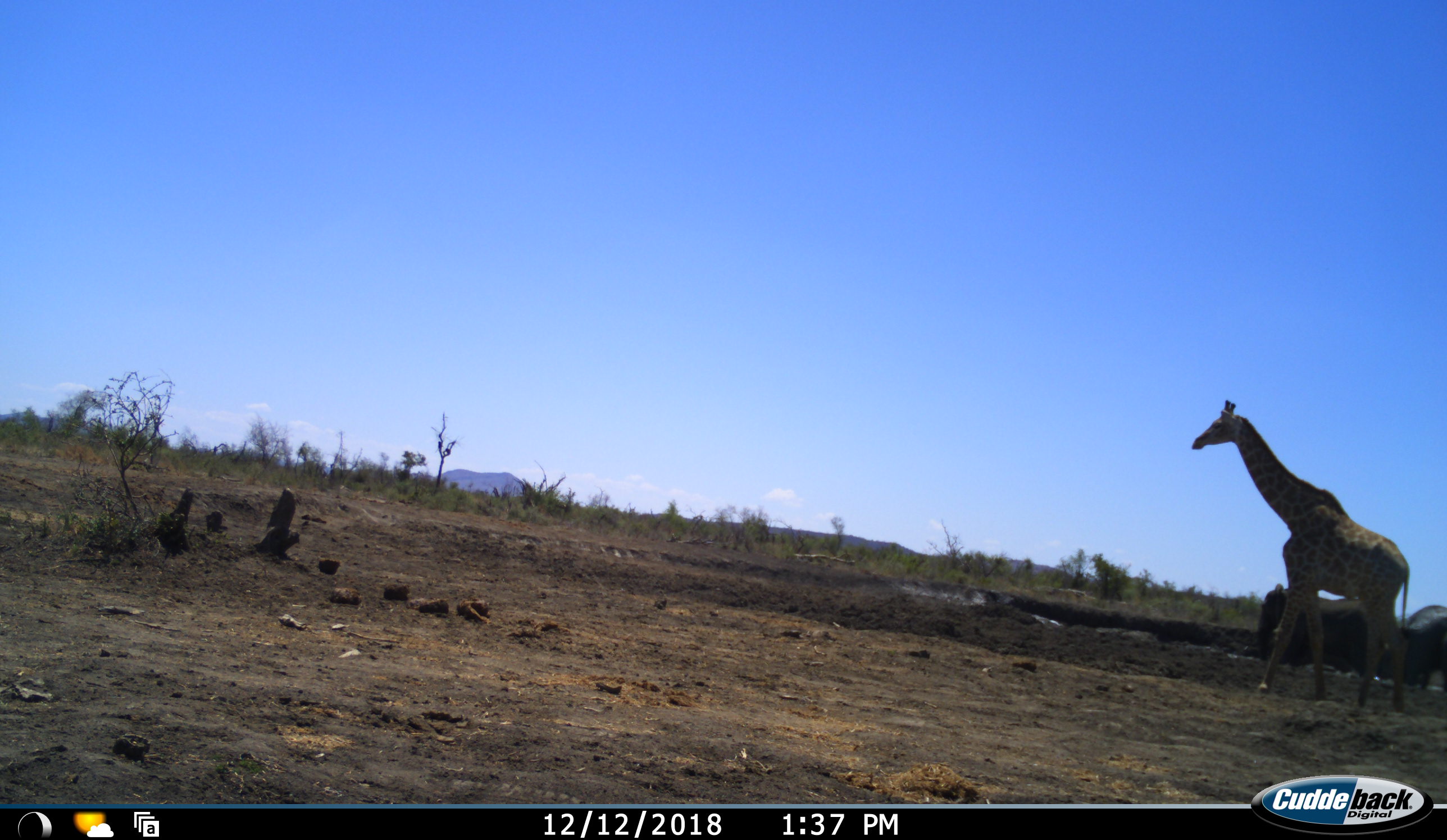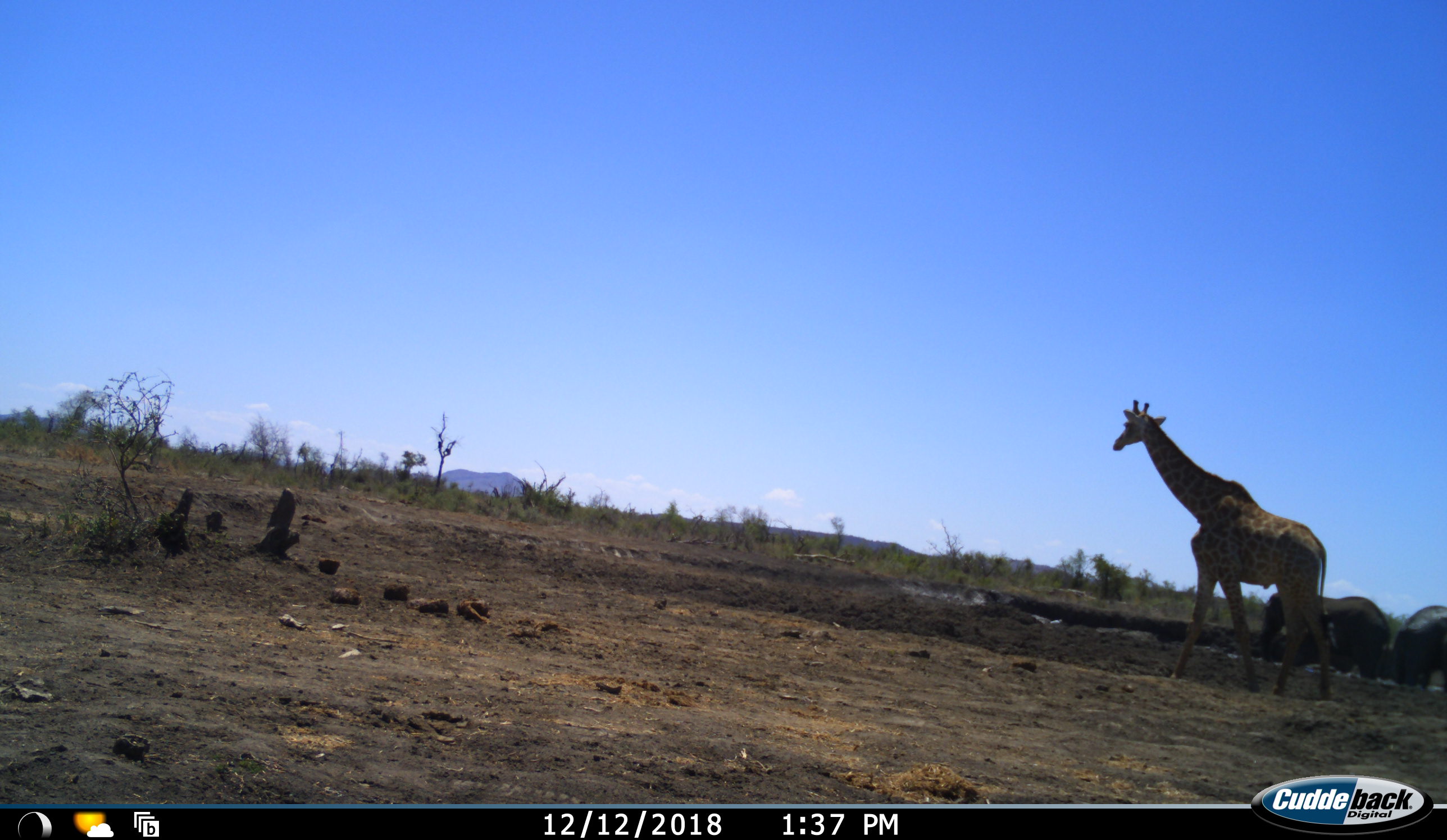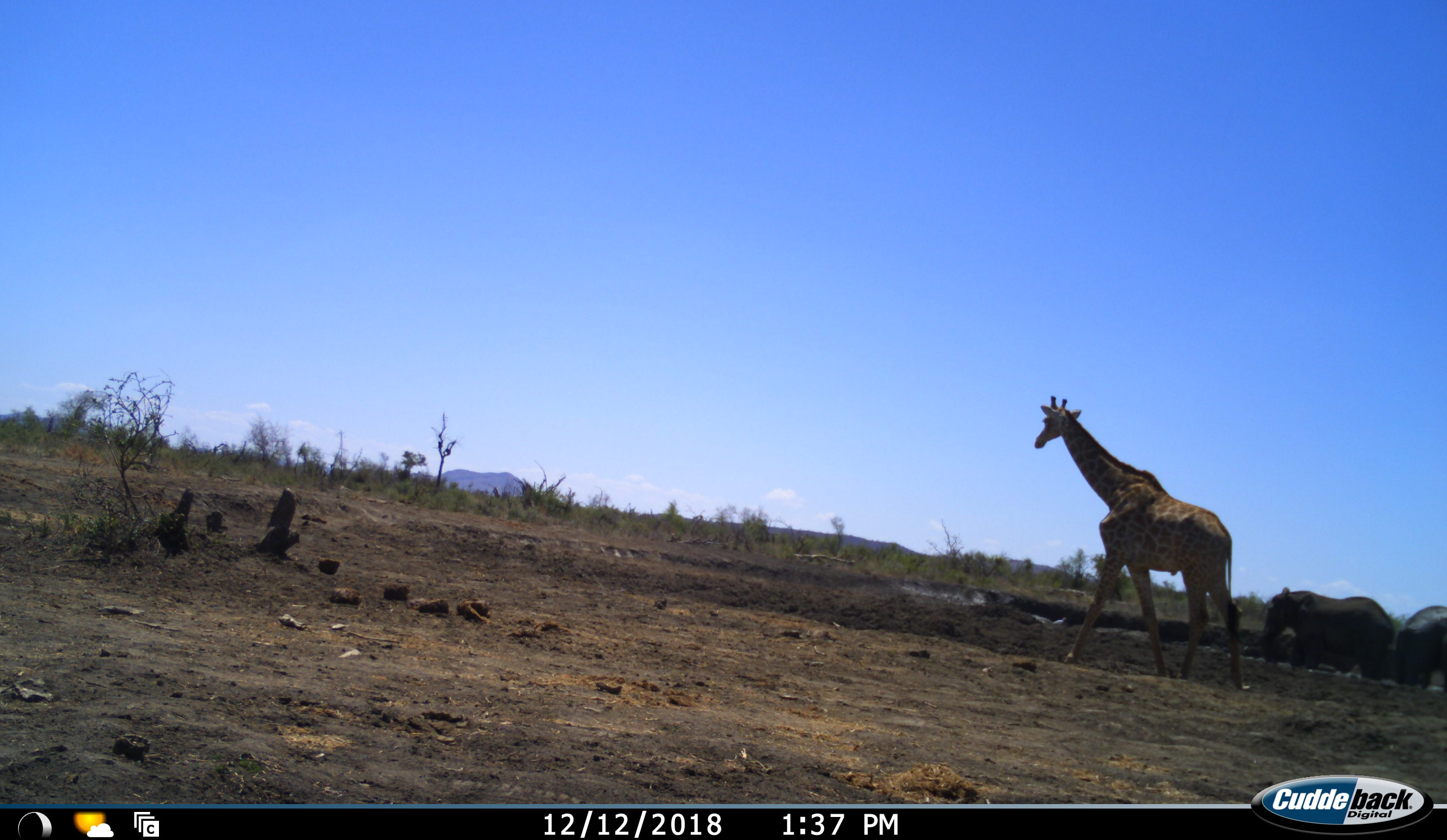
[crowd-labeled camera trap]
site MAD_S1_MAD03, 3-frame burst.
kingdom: Animalia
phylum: Chordata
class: Mammalia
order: Proboscidea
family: Elephantidae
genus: Loxodonta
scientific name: Loxodonta africana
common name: african bush elephant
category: elephant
Elephant (african bush elephant) (Loxodonta africana), count 2. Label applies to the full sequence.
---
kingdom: Animalia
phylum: Chordata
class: Mammalia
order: Artiodactyla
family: Giraffidae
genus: Giraffa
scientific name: Giraffa camelopardalis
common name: giraffe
Giraffe (Giraffa camelopardalis), count 1. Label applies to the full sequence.